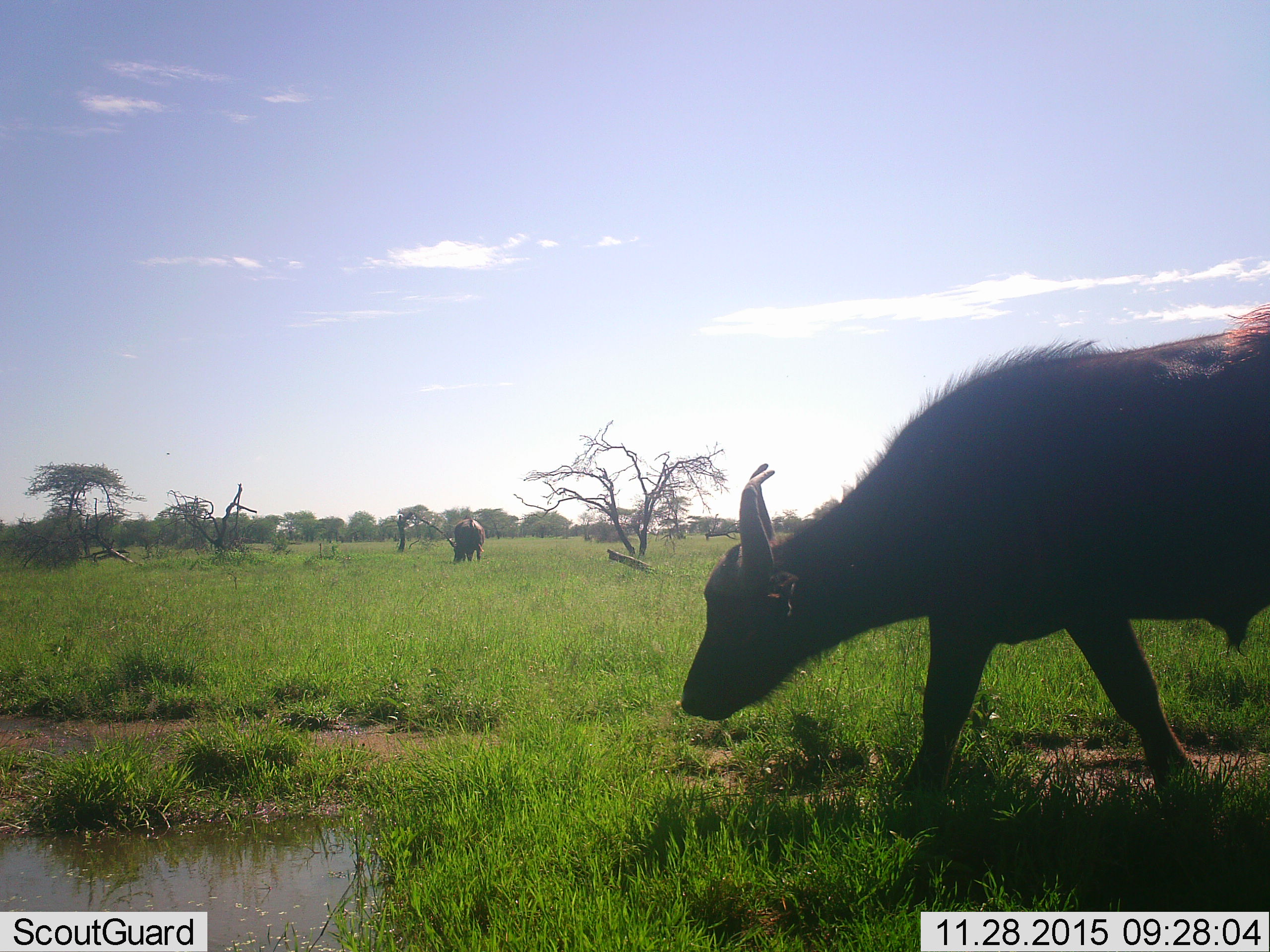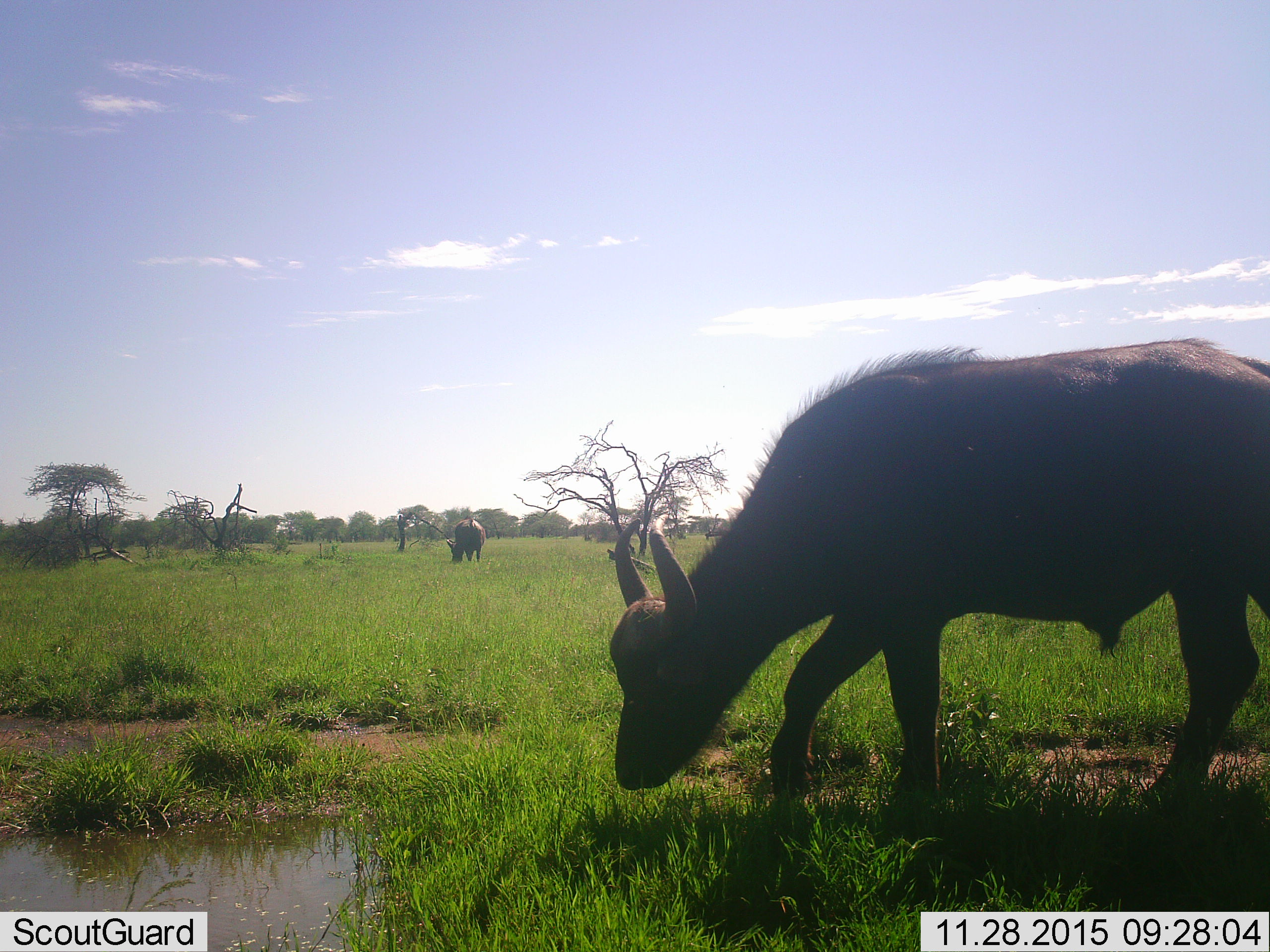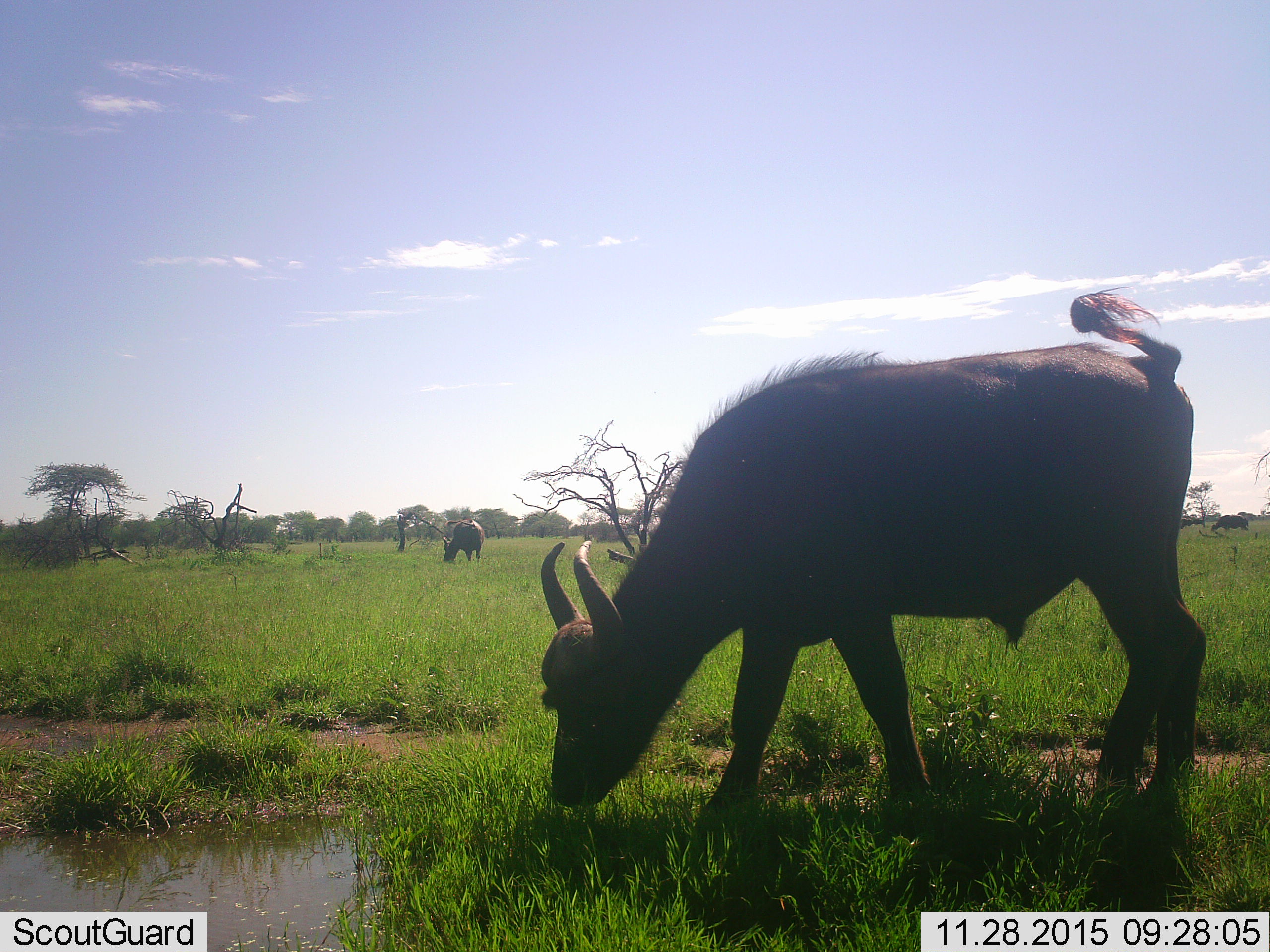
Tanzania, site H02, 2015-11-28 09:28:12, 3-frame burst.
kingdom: Animalia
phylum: Chordata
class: Mammalia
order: Artiodactyla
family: Bovidae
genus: Syncerus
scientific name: Syncerus caffer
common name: cape buffalo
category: buffalo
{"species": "buffalo (cape buffalo) (Syncerus caffer)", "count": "2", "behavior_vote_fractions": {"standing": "17%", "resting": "0%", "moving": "33%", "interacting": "0%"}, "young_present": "33%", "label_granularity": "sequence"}